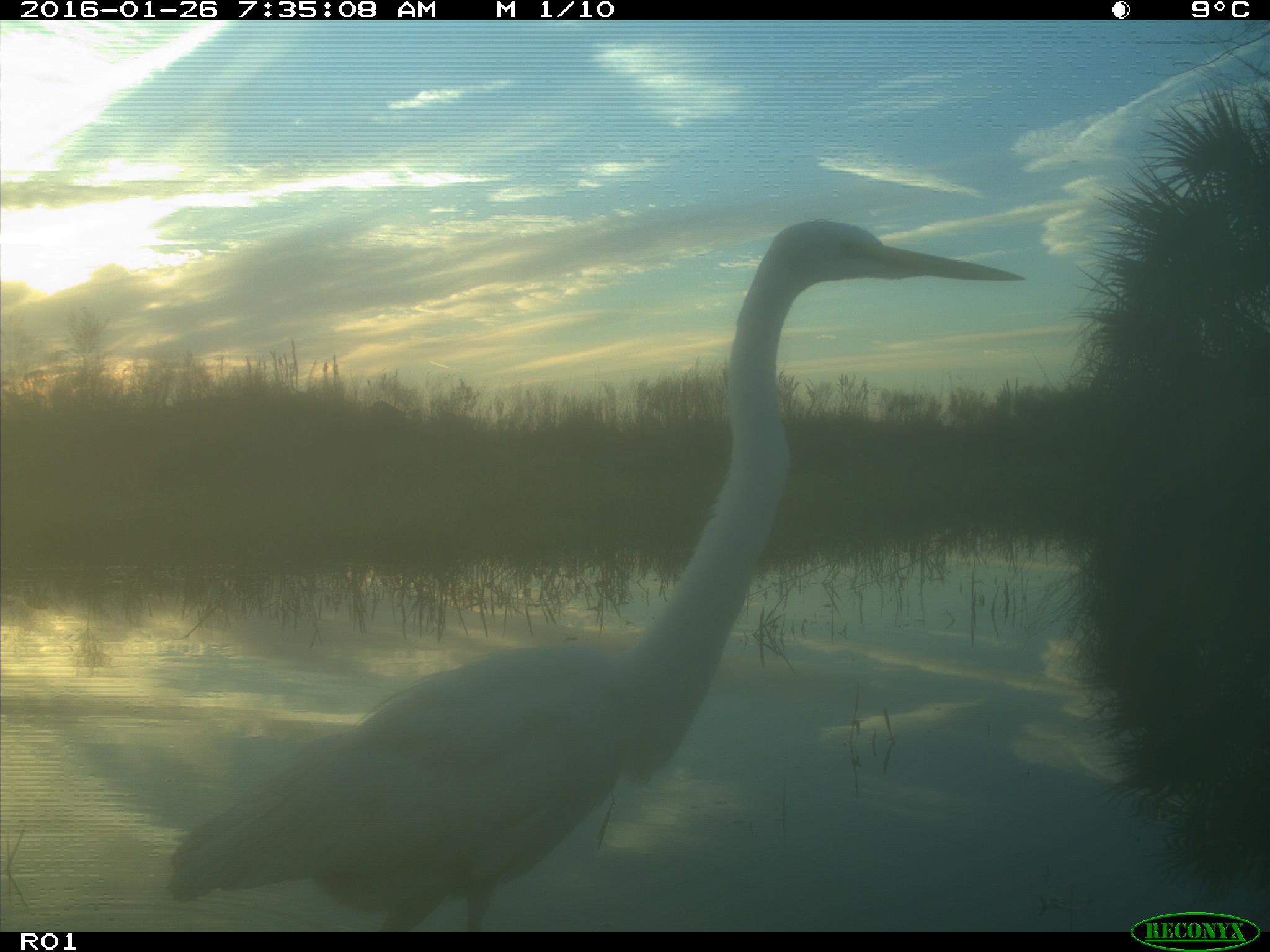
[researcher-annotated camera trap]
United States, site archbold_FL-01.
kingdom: Animalia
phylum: Chordata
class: Aves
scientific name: Aves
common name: birds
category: unidentified bird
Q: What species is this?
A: Unidentified bird (birds) (Aves).